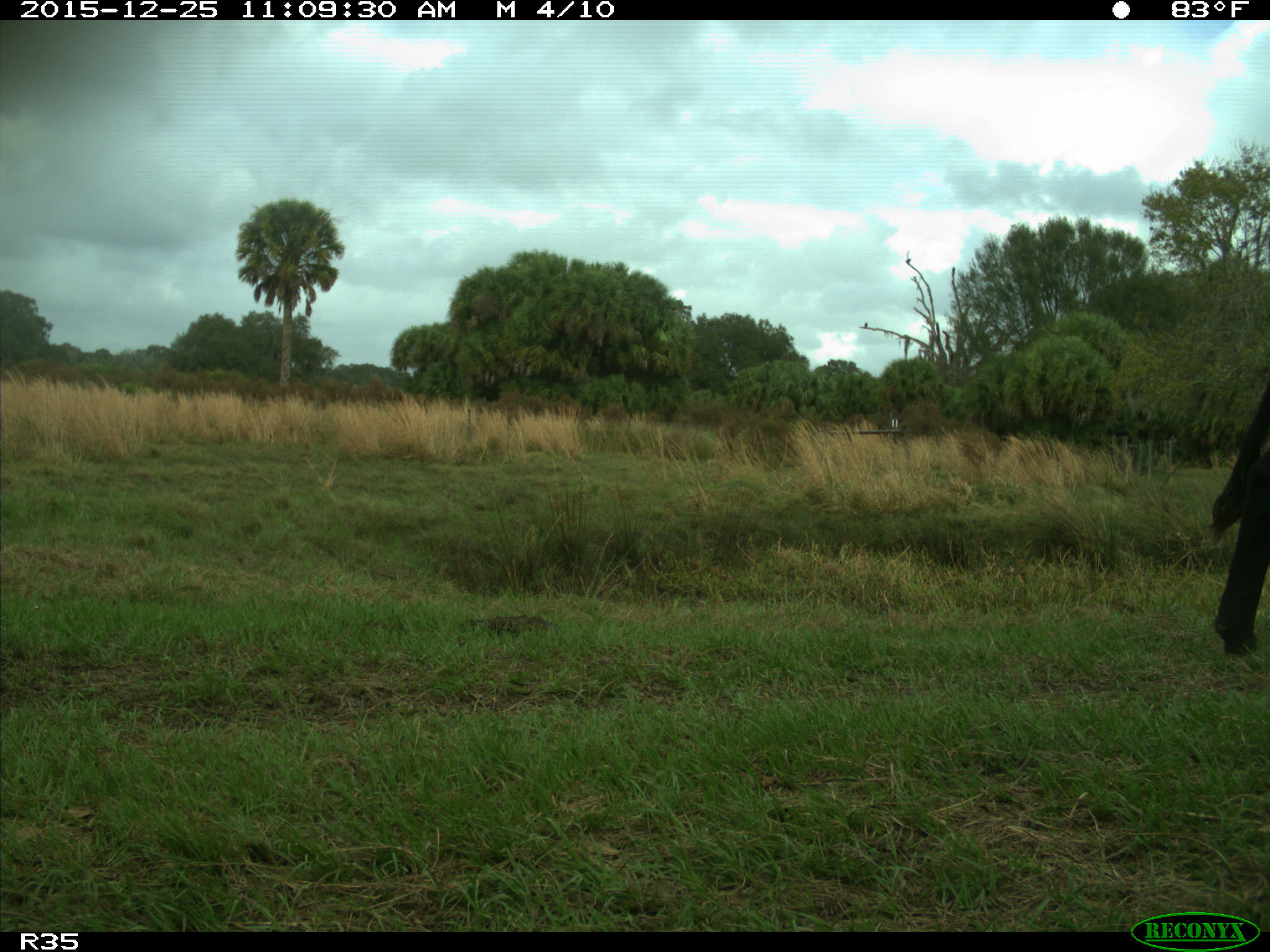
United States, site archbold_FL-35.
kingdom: Animalia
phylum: Chordata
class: Mammalia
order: Artiodactyla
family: Bovidae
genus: Bos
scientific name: Bos taurus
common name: domestic cow